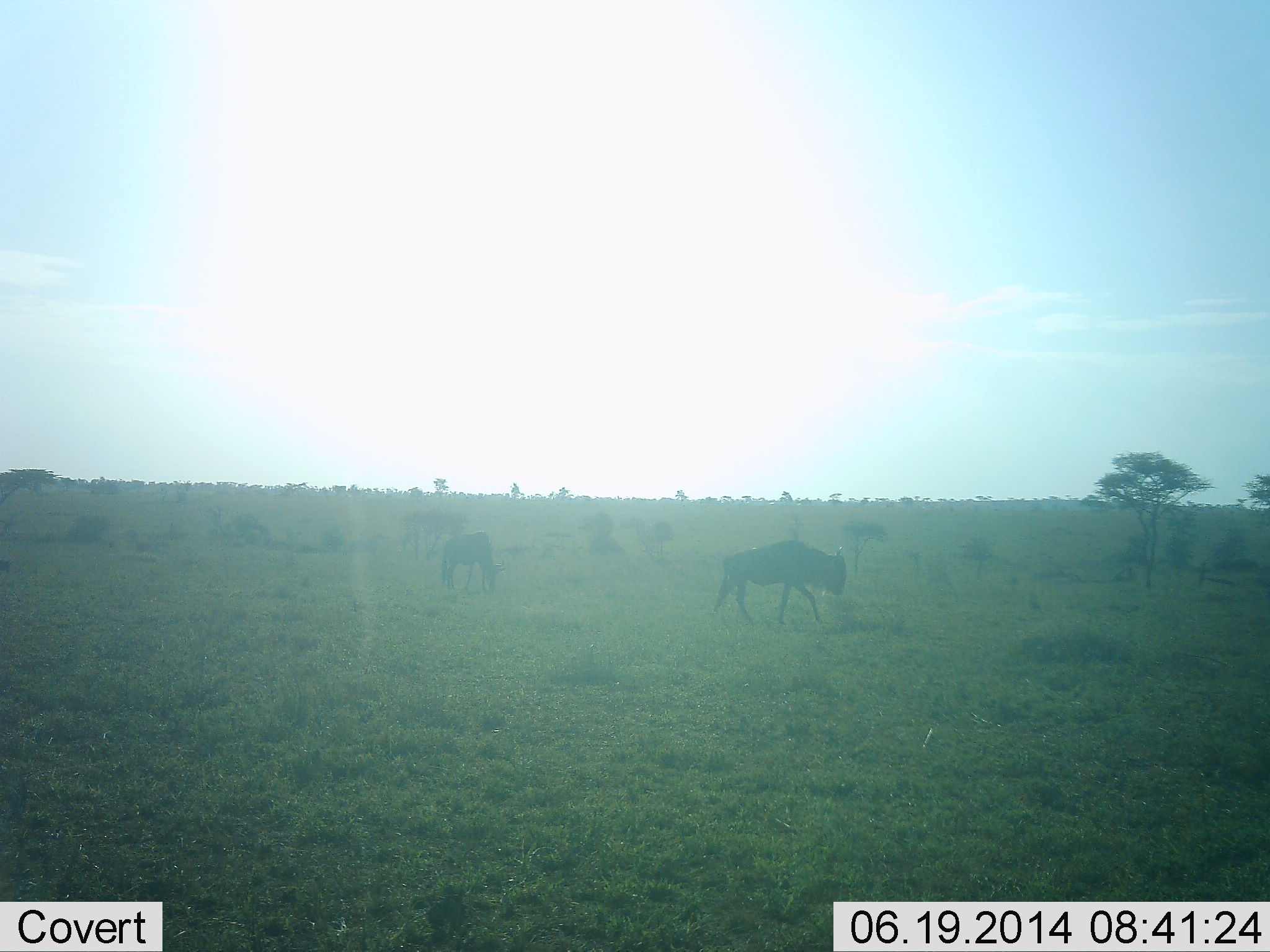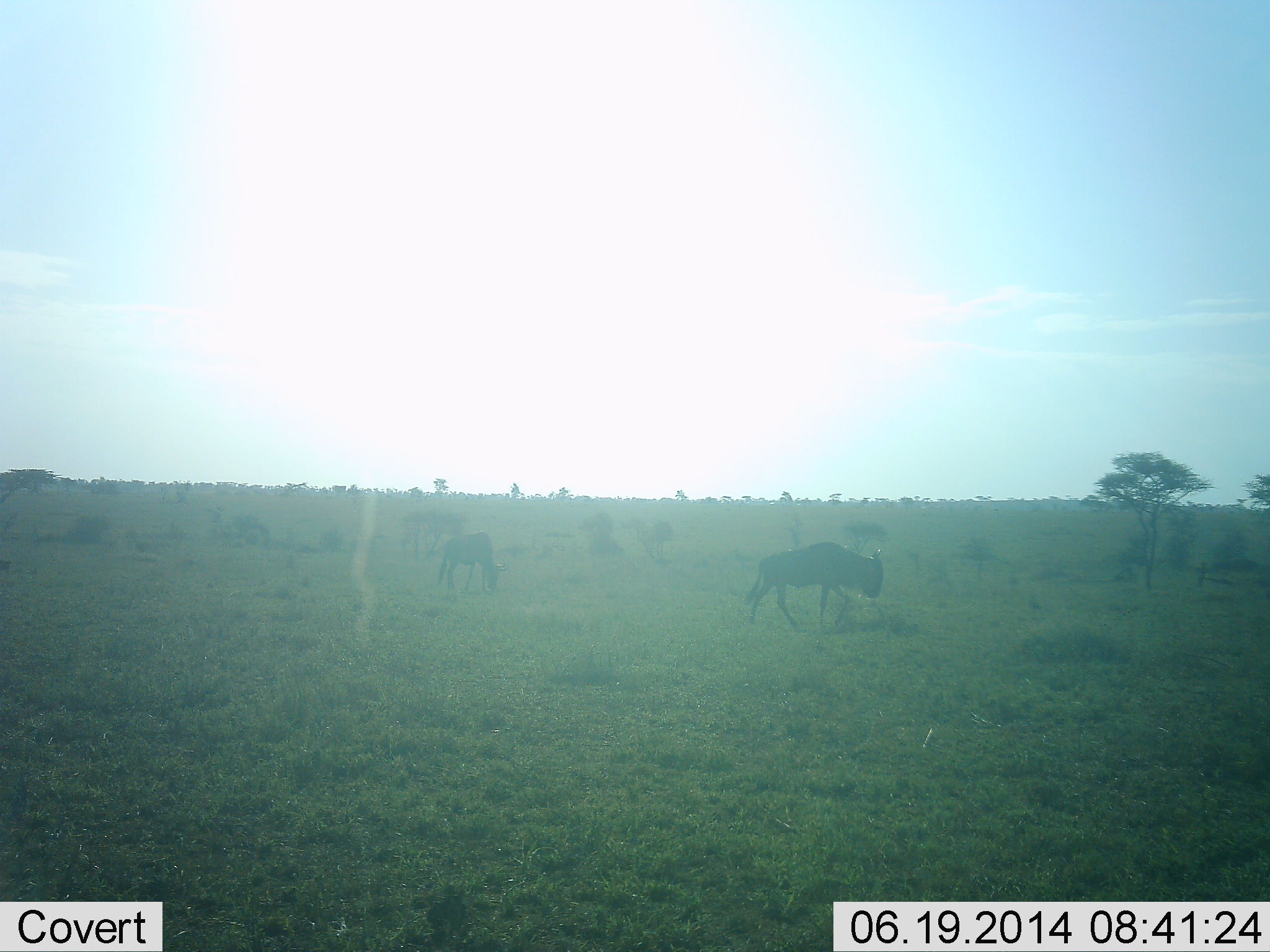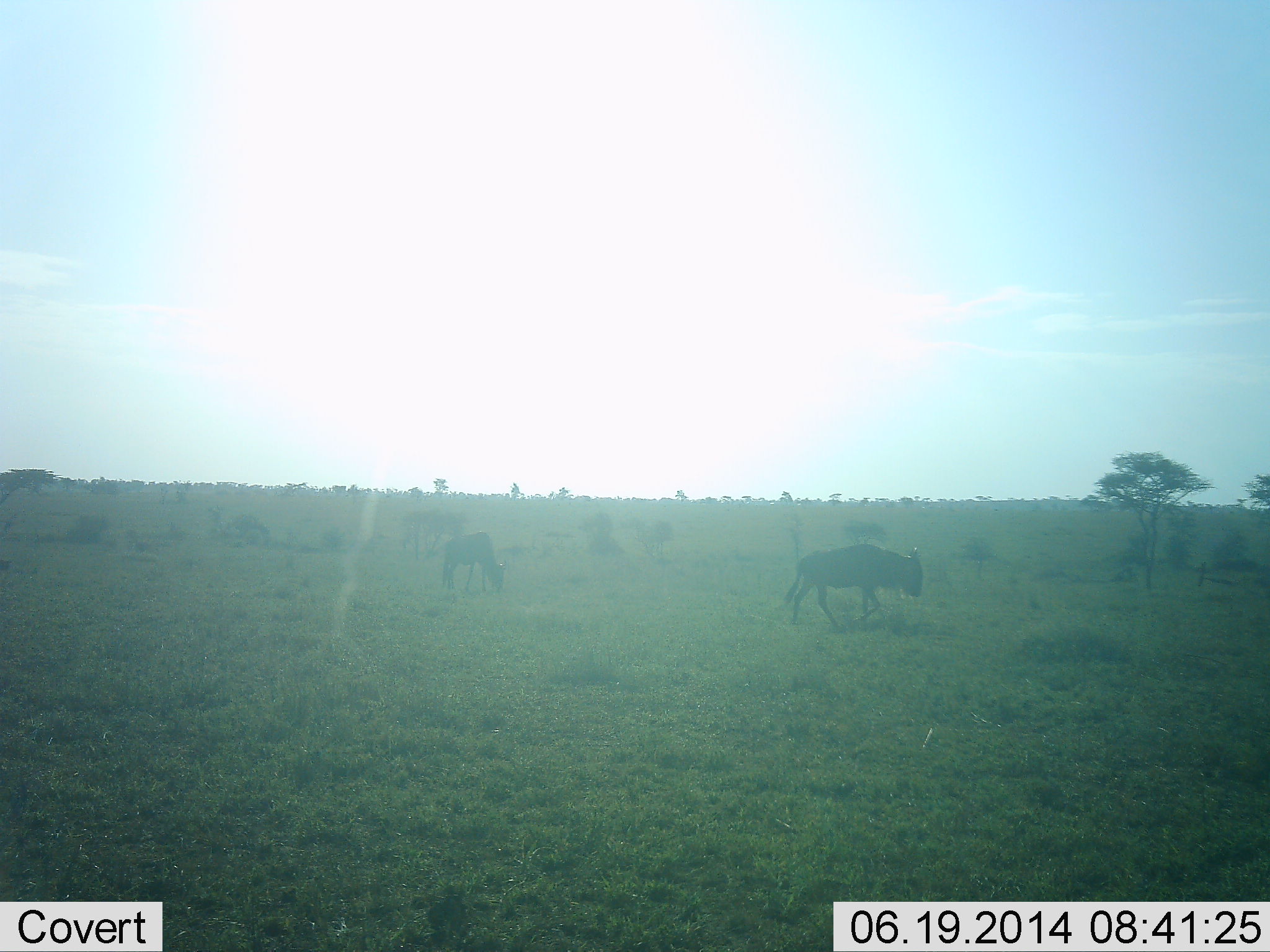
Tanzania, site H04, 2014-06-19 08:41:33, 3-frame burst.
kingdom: Animalia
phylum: Chordata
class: Mammalia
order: Artiodactyla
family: Bovidae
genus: Connochaetes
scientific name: Connochaetes taurinus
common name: blue wildebeest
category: wildebeest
Wildebeest (blue wildebeest) (Connochaetes taurinus), count 2. Behavior (volunteer vote fractions): standing 10%, resting 0%, moving 90%, interacting 0%. Young present (vote fraction): 0%. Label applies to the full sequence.